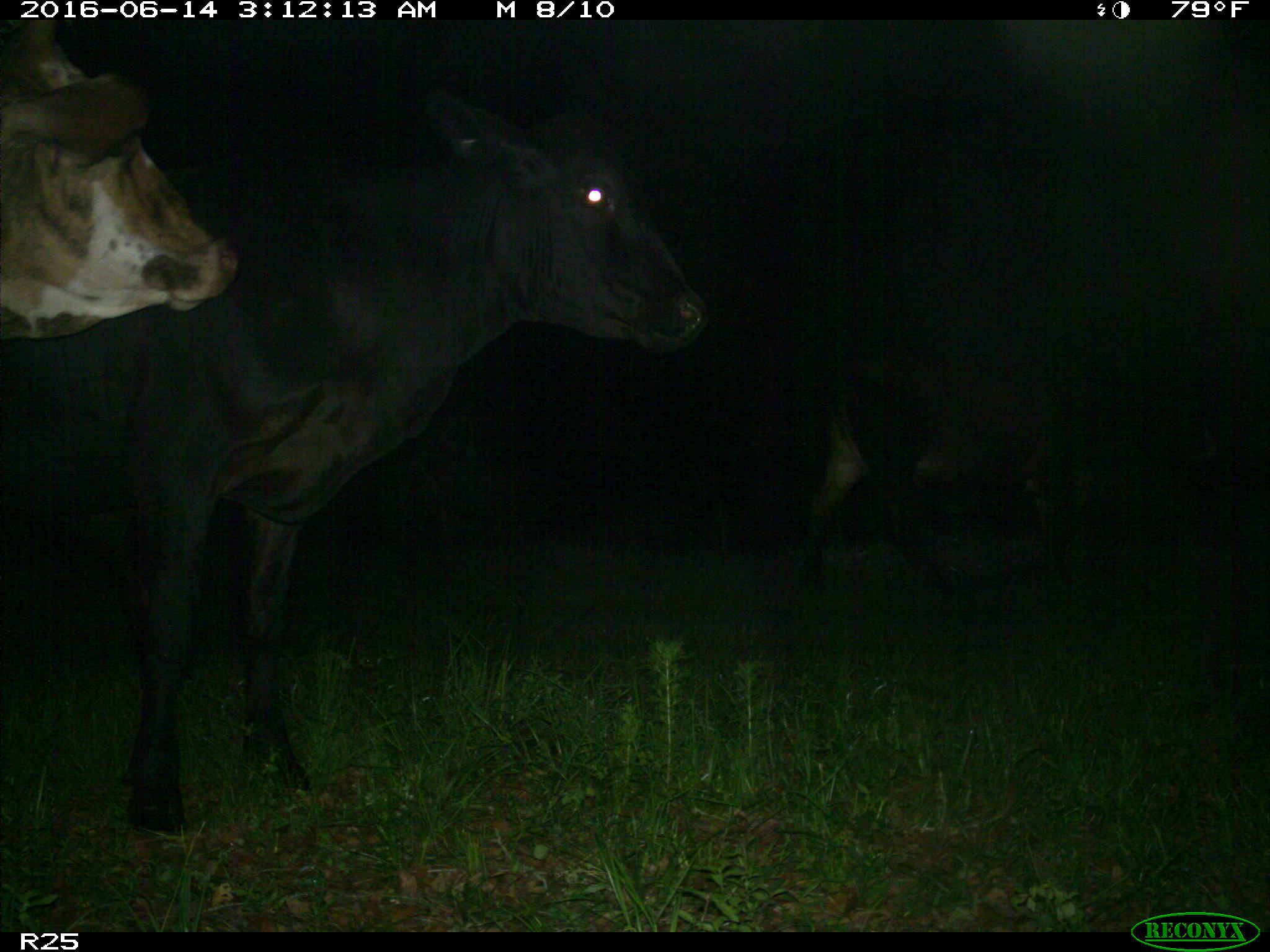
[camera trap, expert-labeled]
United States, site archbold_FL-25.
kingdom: Animalia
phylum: Chordata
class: Mammalia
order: Artiodactyla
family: Bovidae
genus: Bos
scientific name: Bos taurus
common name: domestic cow